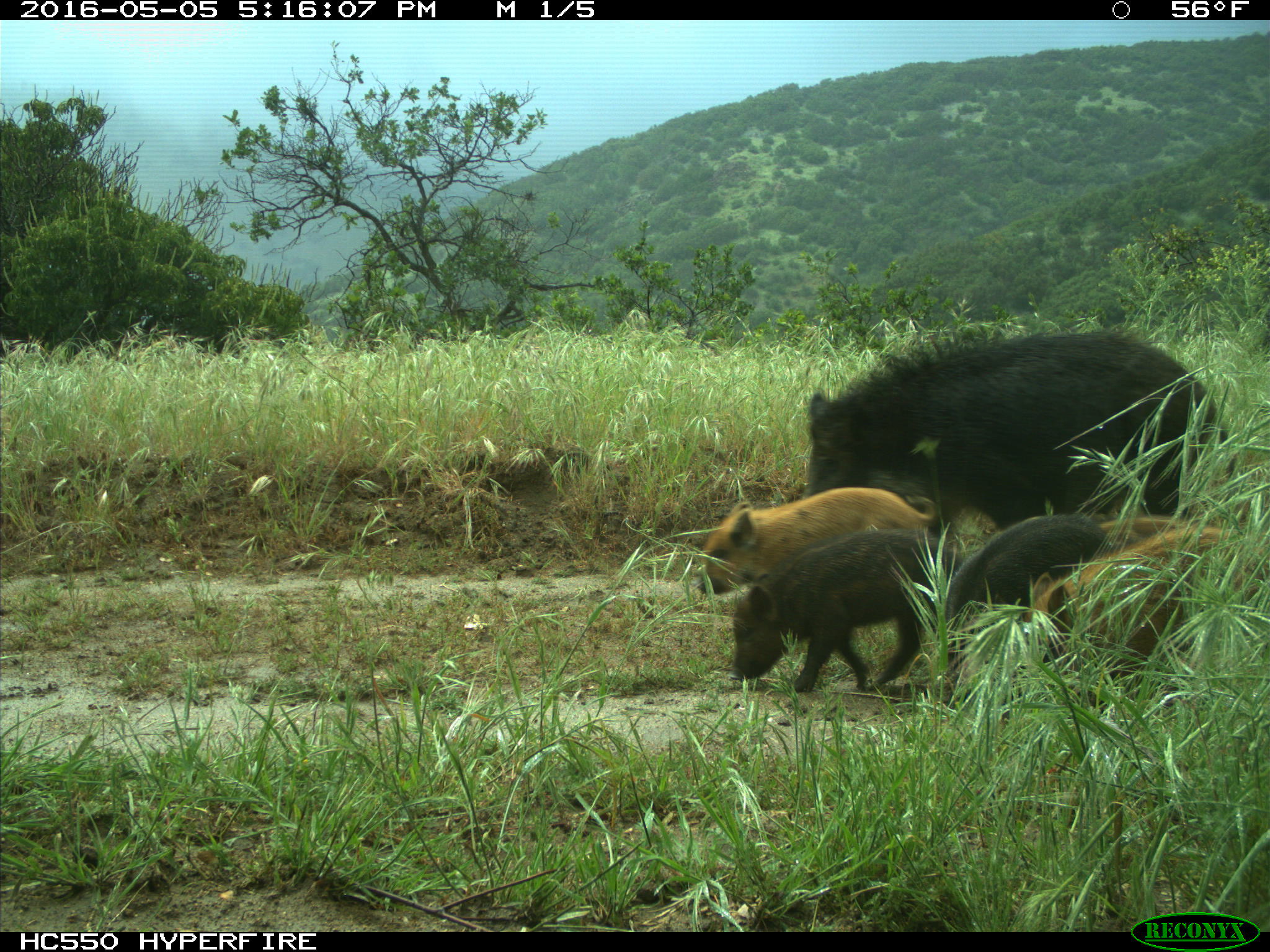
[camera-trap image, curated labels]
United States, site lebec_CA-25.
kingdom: Animalia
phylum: Chordata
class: Mammalia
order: Artiodactyla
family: Suidae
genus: Sus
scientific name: Sus scrofa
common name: wild boar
Sus scrofa (wild boar).